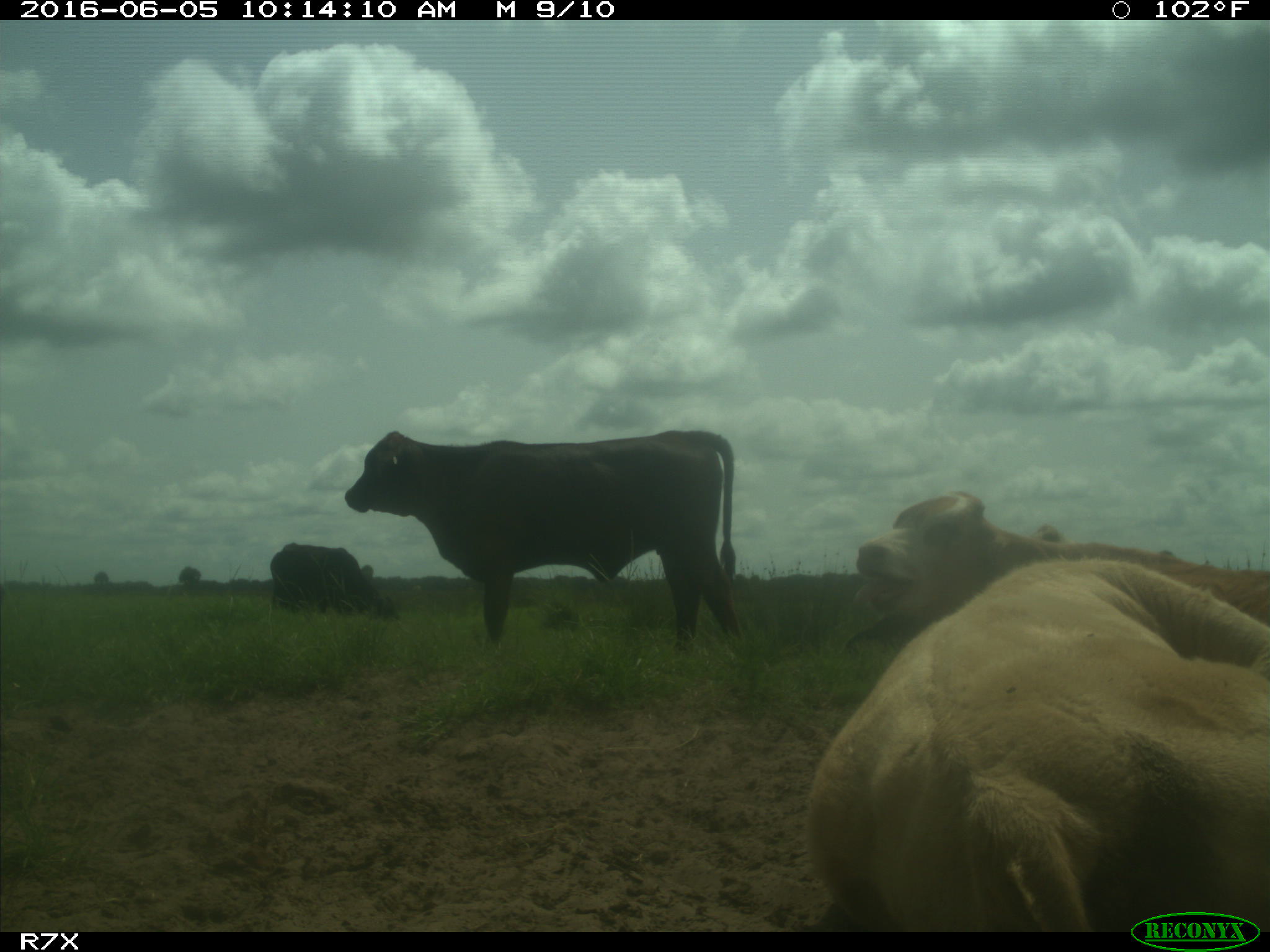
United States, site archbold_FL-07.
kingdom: Animalia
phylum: Chordata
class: Mammalia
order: Artiodactyla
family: Bovidae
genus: Bos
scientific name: Bos taurus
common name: domestic cow